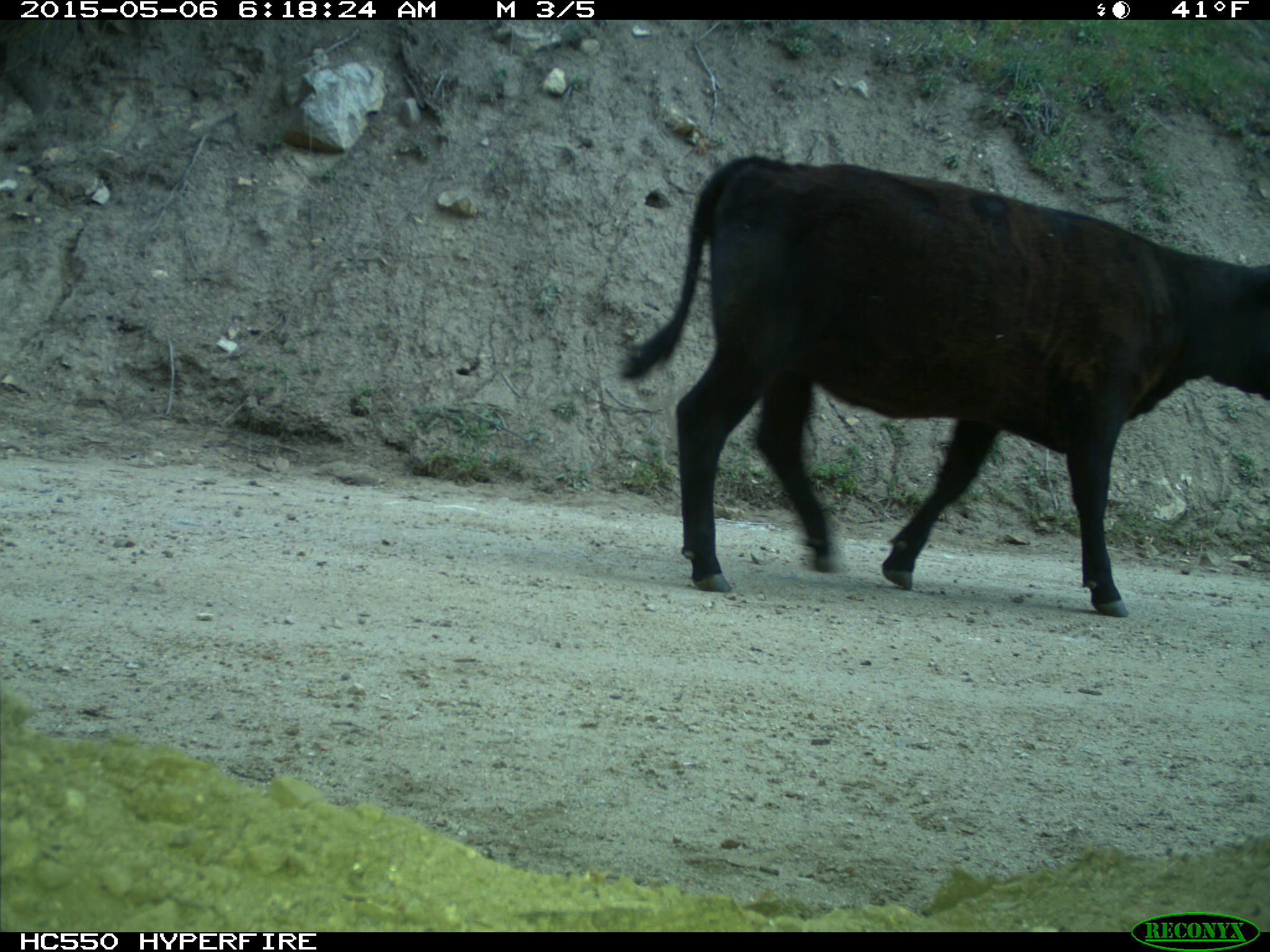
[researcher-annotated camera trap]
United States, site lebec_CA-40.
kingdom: Animalia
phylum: Chordata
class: Mammalia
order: Artiodactyla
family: Bovidae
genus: Bos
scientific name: Bos taurus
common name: domestic cow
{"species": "Bos taurus (domestic cow)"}